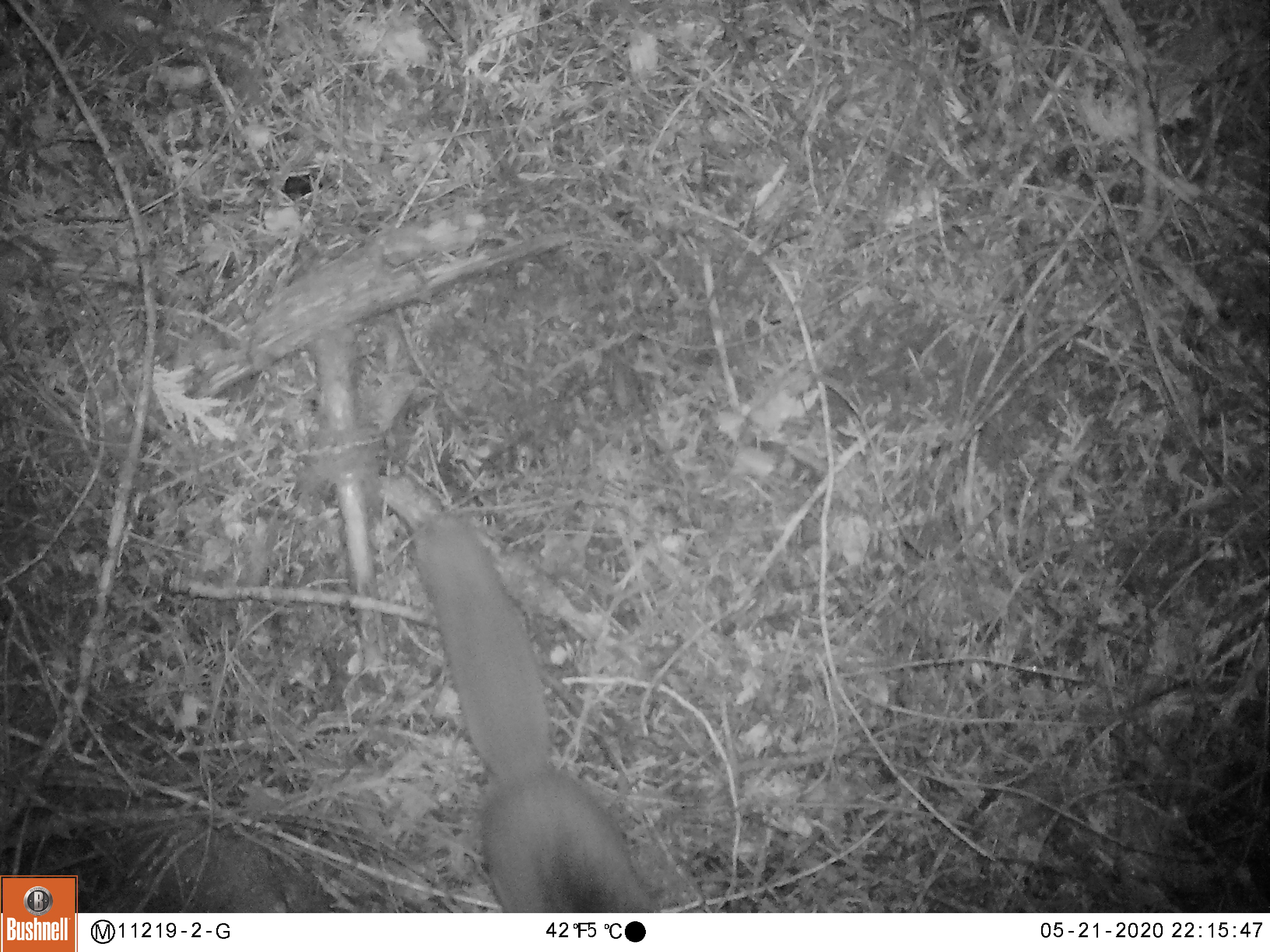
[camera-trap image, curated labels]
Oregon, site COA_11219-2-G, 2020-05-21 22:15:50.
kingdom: Animalia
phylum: Chordata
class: Mammalia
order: Rodentia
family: Sciuridae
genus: Glaucomys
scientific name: Glaucomys oregonensis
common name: humboldt's flying squirrel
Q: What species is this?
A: Humboldt's flying squirrel (Glaucomys oregonensis).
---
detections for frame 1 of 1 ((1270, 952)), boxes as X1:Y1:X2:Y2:
humboldt's flying squirrel: 399:499:663:908